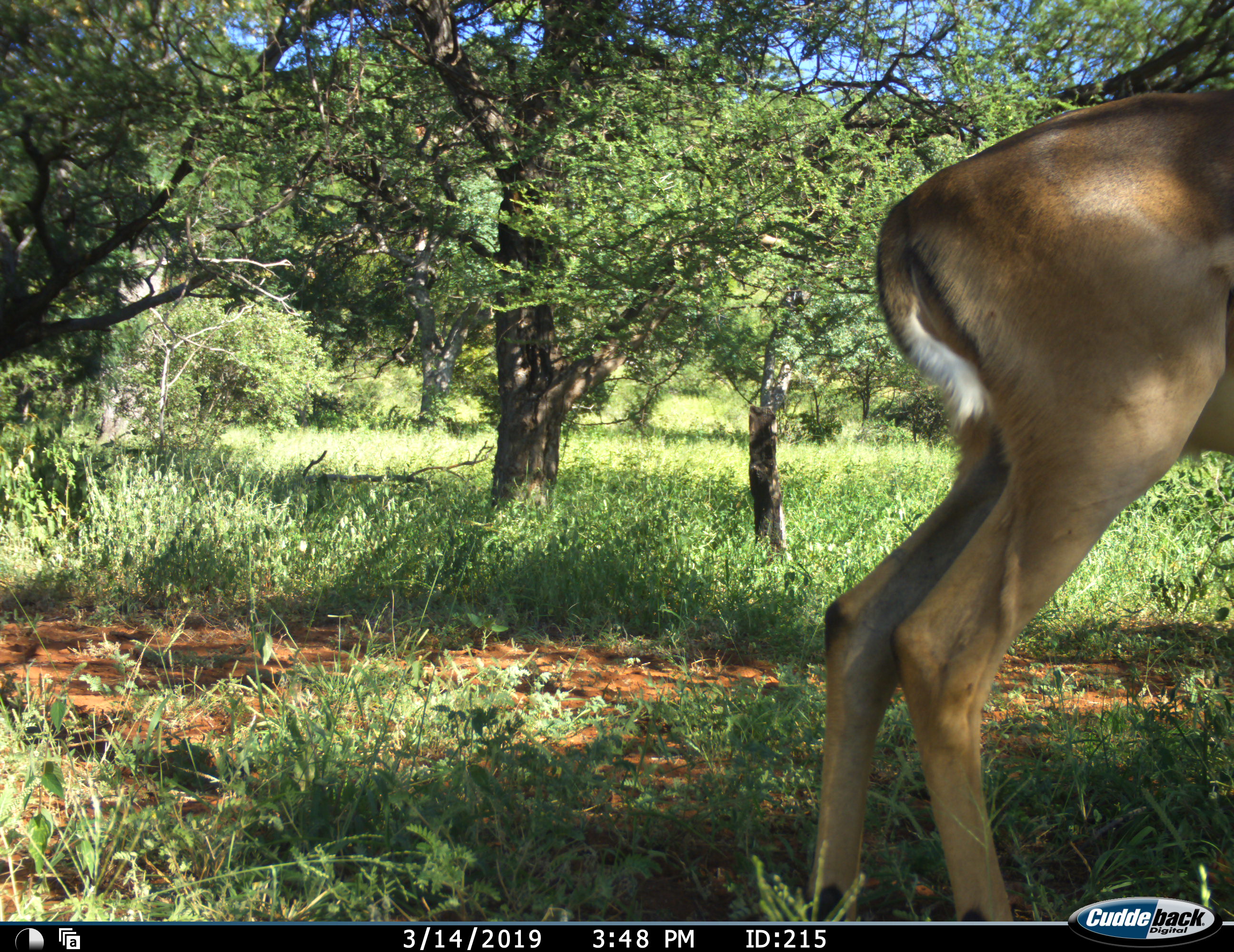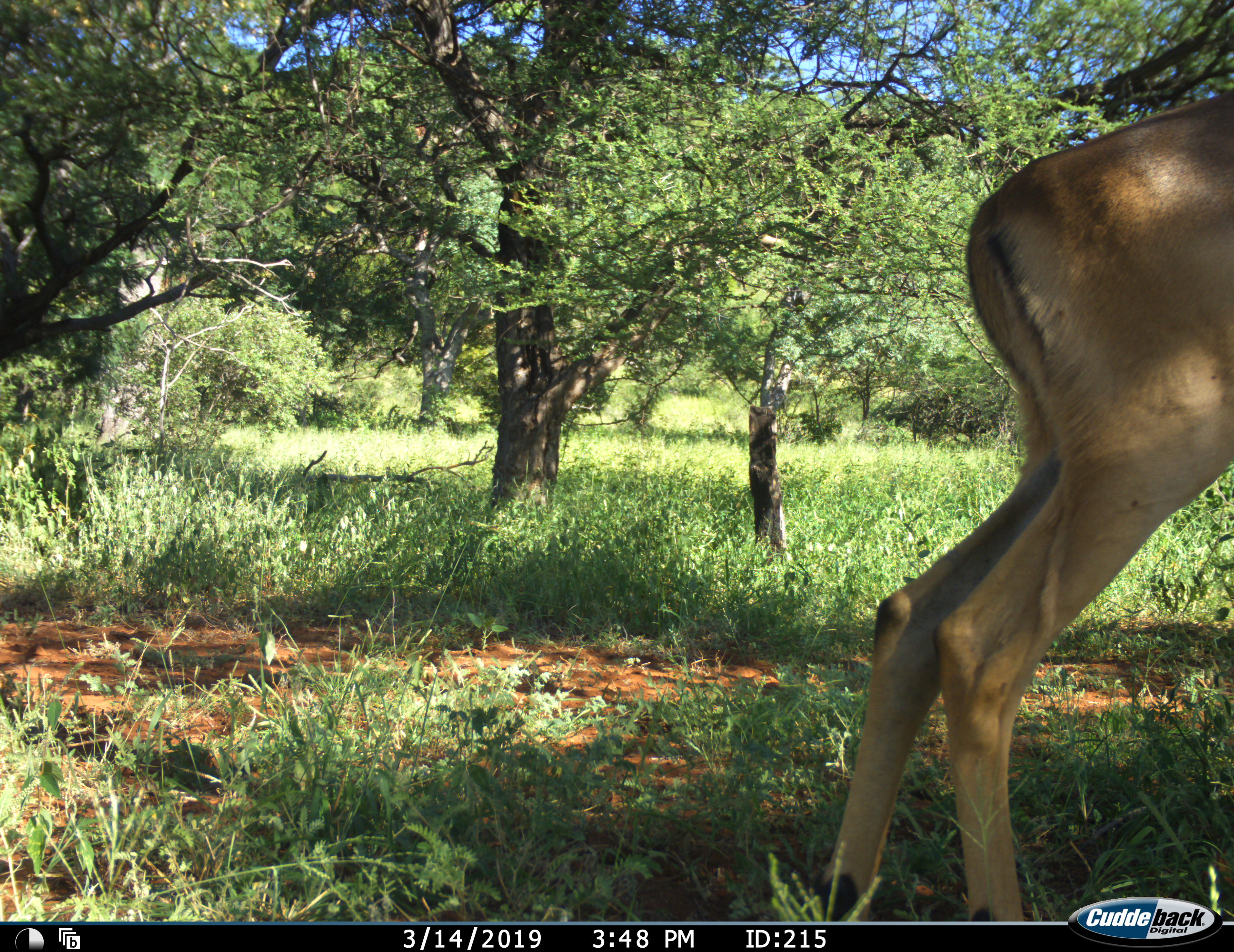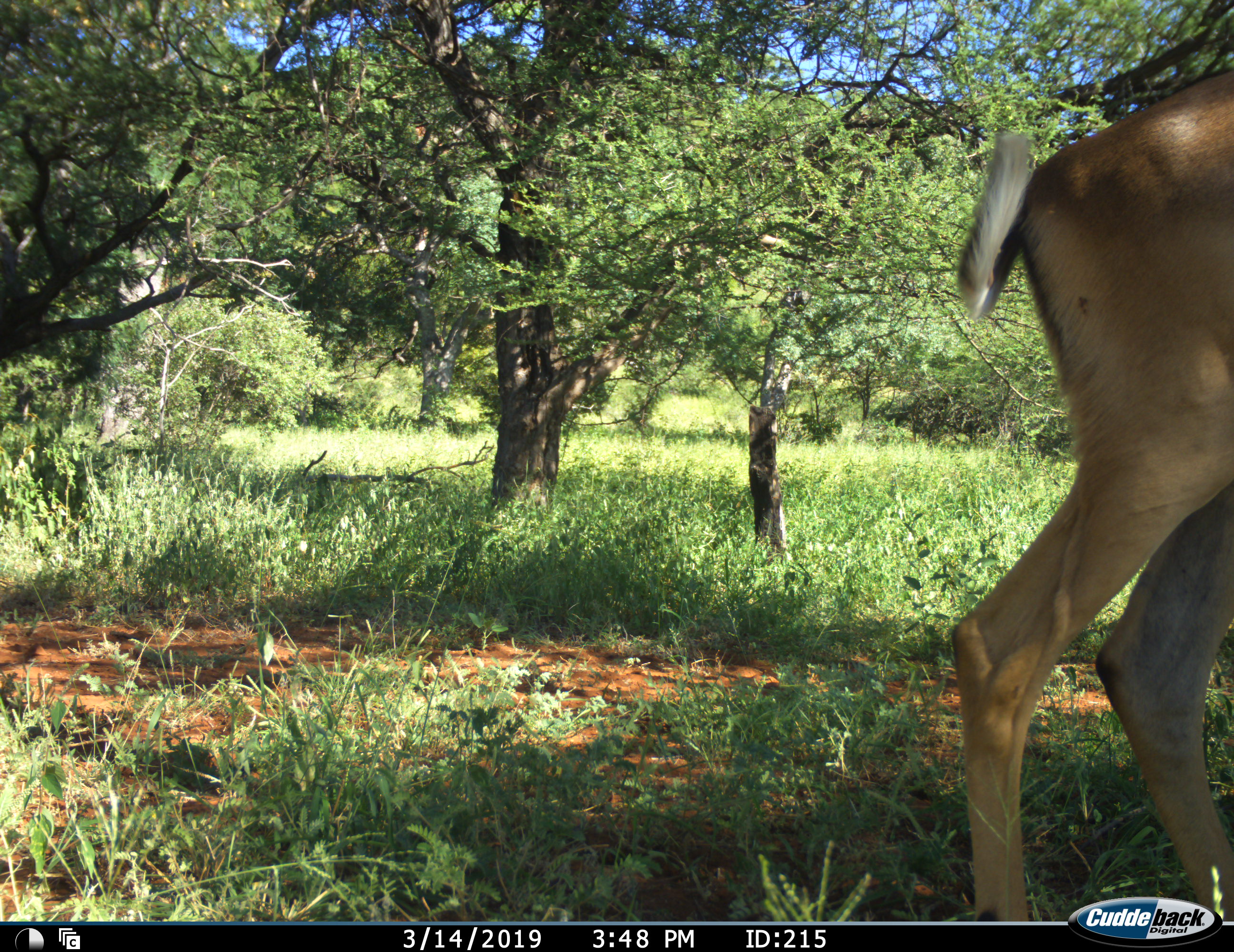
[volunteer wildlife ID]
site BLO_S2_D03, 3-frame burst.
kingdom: Animalia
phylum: Chordata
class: Mammalia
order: Artiodactyla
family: Bovidae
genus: Aepyceros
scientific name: Aepyceros melampus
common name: impala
Impala (Aepyceros melampus), count 1. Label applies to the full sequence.